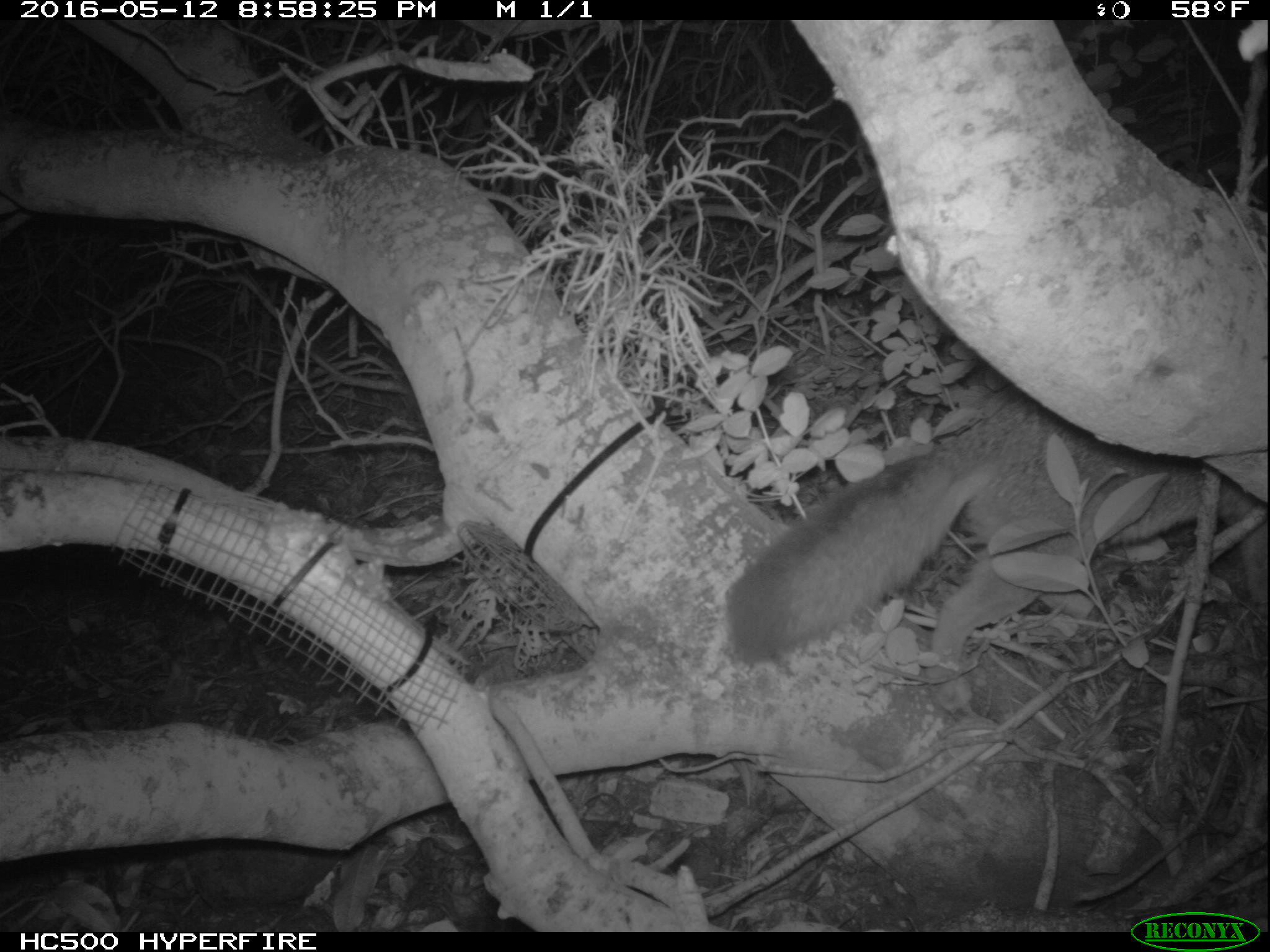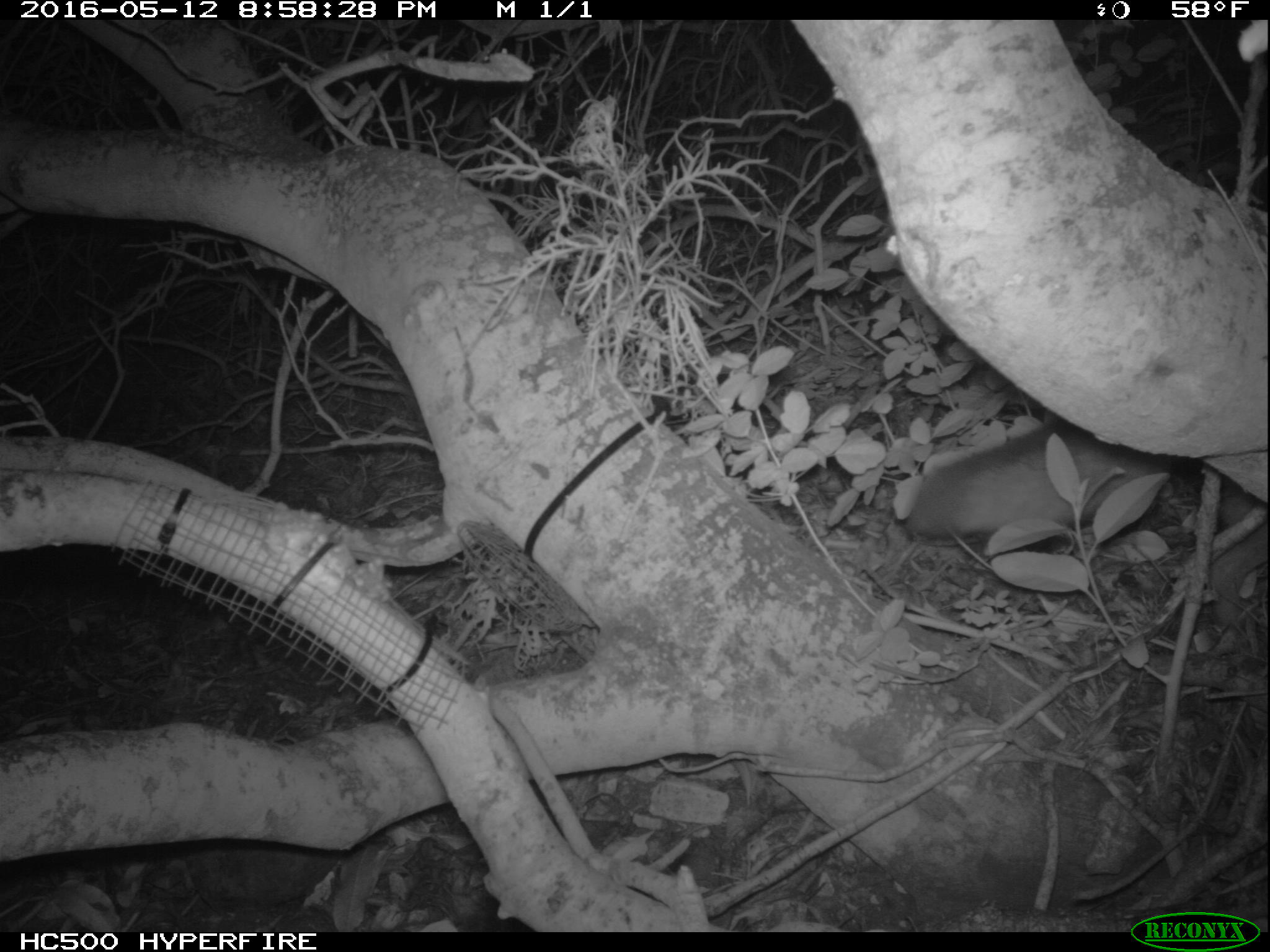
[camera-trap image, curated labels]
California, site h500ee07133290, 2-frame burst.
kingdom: Animalia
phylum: Chordata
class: Mammalia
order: Carnivora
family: Canidae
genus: Urocyon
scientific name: Urocyon littoralis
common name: island fox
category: fox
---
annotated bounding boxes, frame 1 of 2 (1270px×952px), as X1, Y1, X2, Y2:
fox: 715, 394, 1238, 674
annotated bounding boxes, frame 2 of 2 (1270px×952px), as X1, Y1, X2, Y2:
fox: 901, 417, 1269, 632